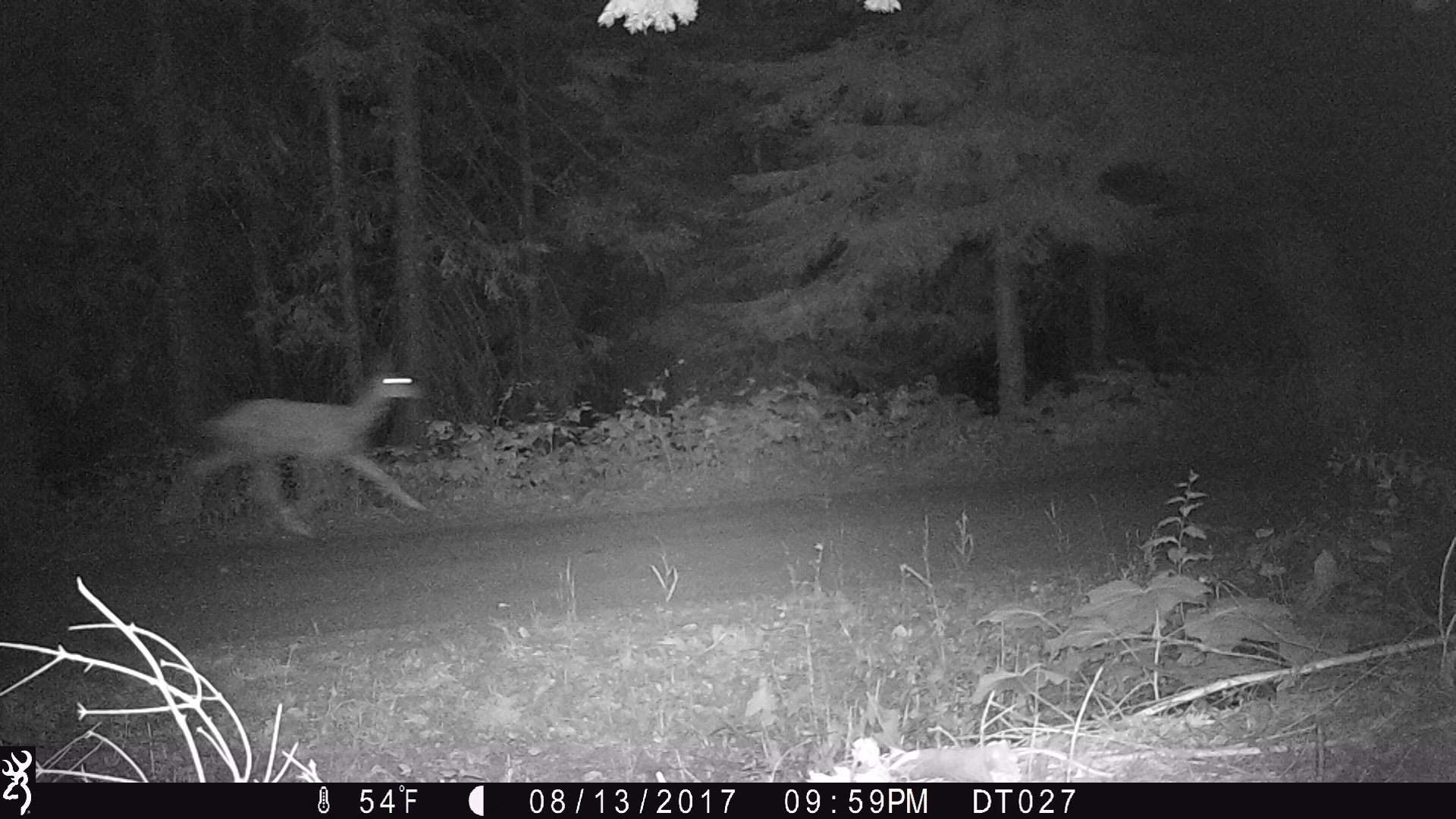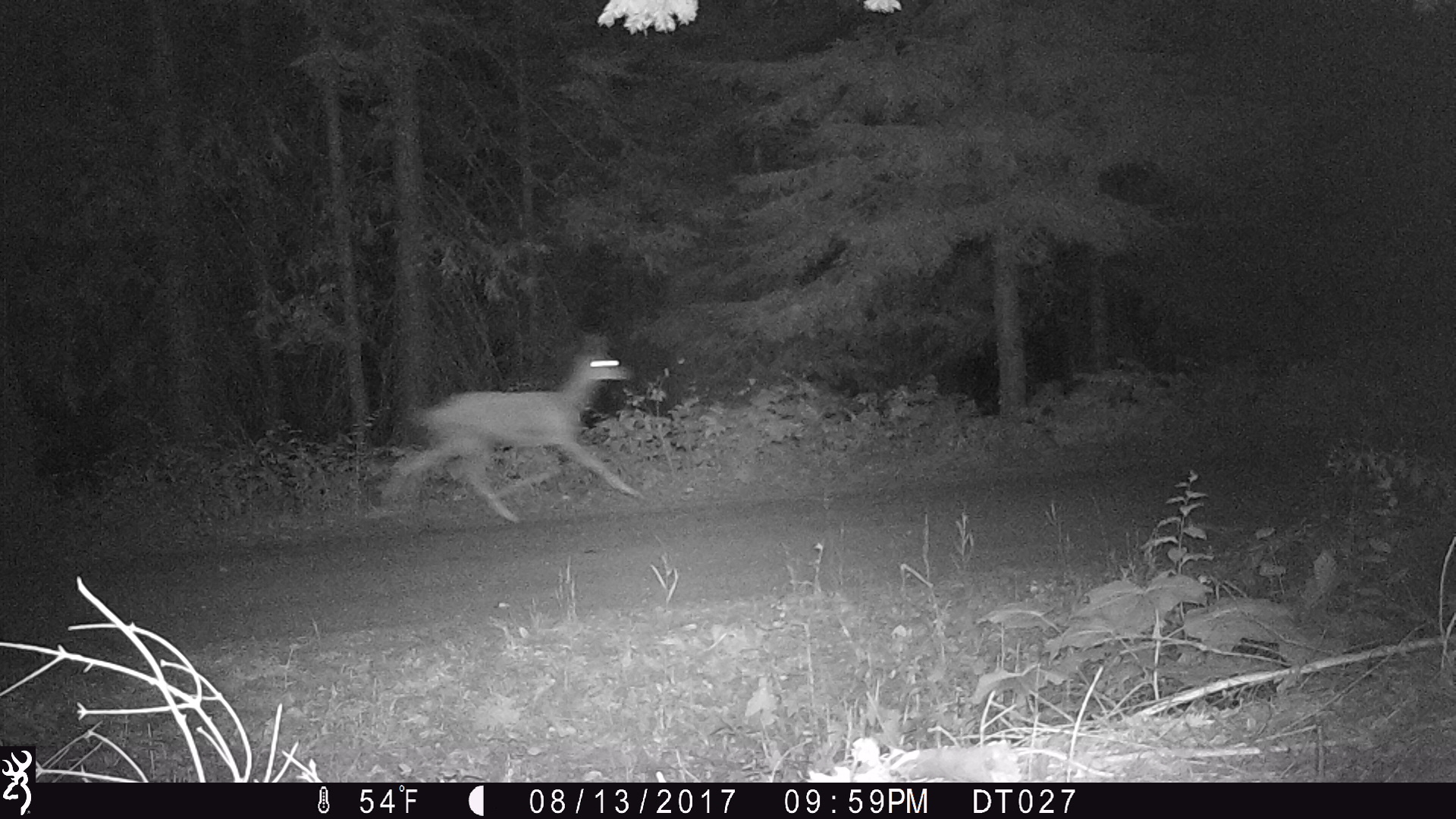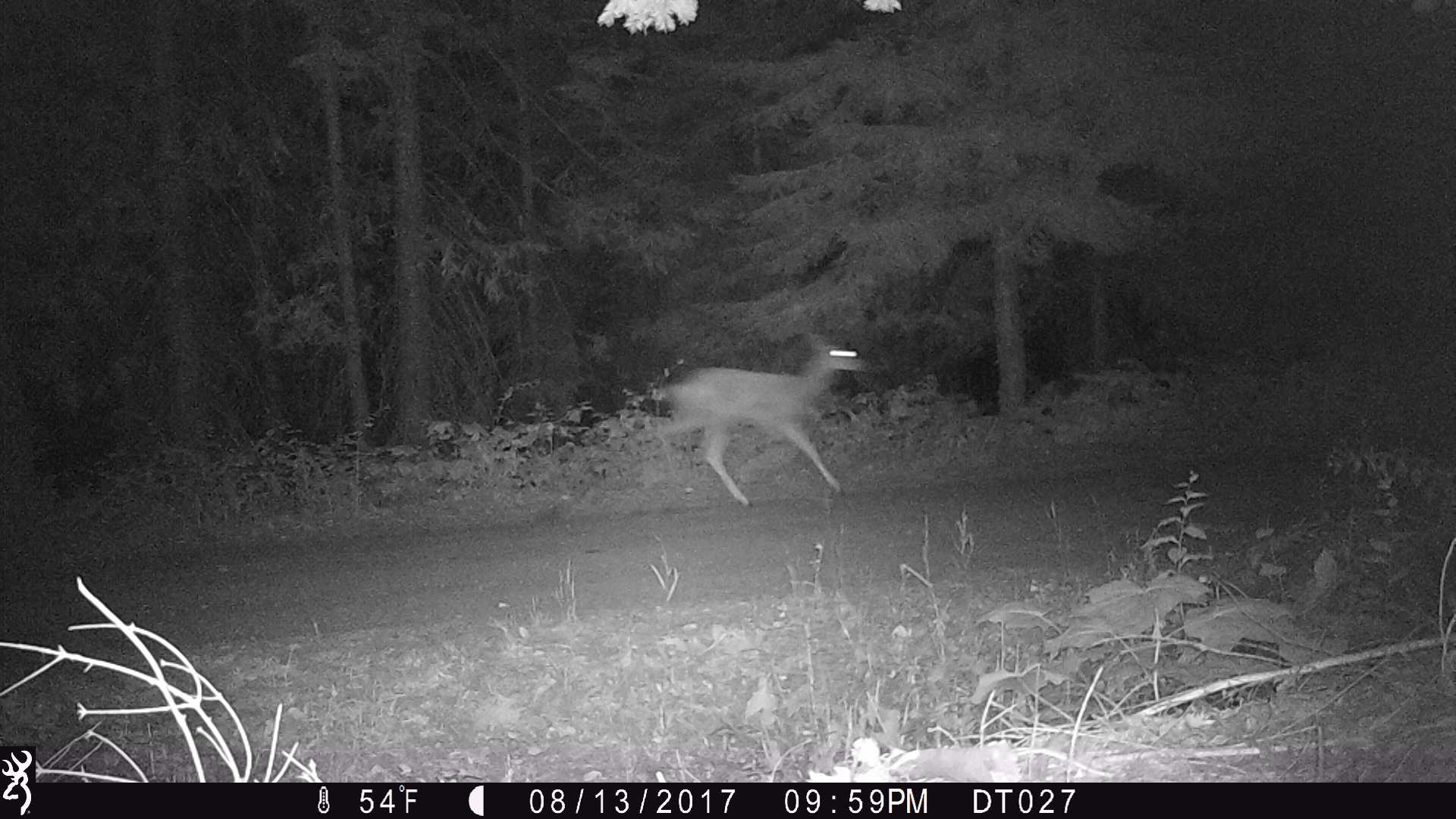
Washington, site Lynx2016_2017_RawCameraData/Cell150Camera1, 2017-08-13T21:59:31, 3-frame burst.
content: unidentified animal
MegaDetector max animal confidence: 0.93